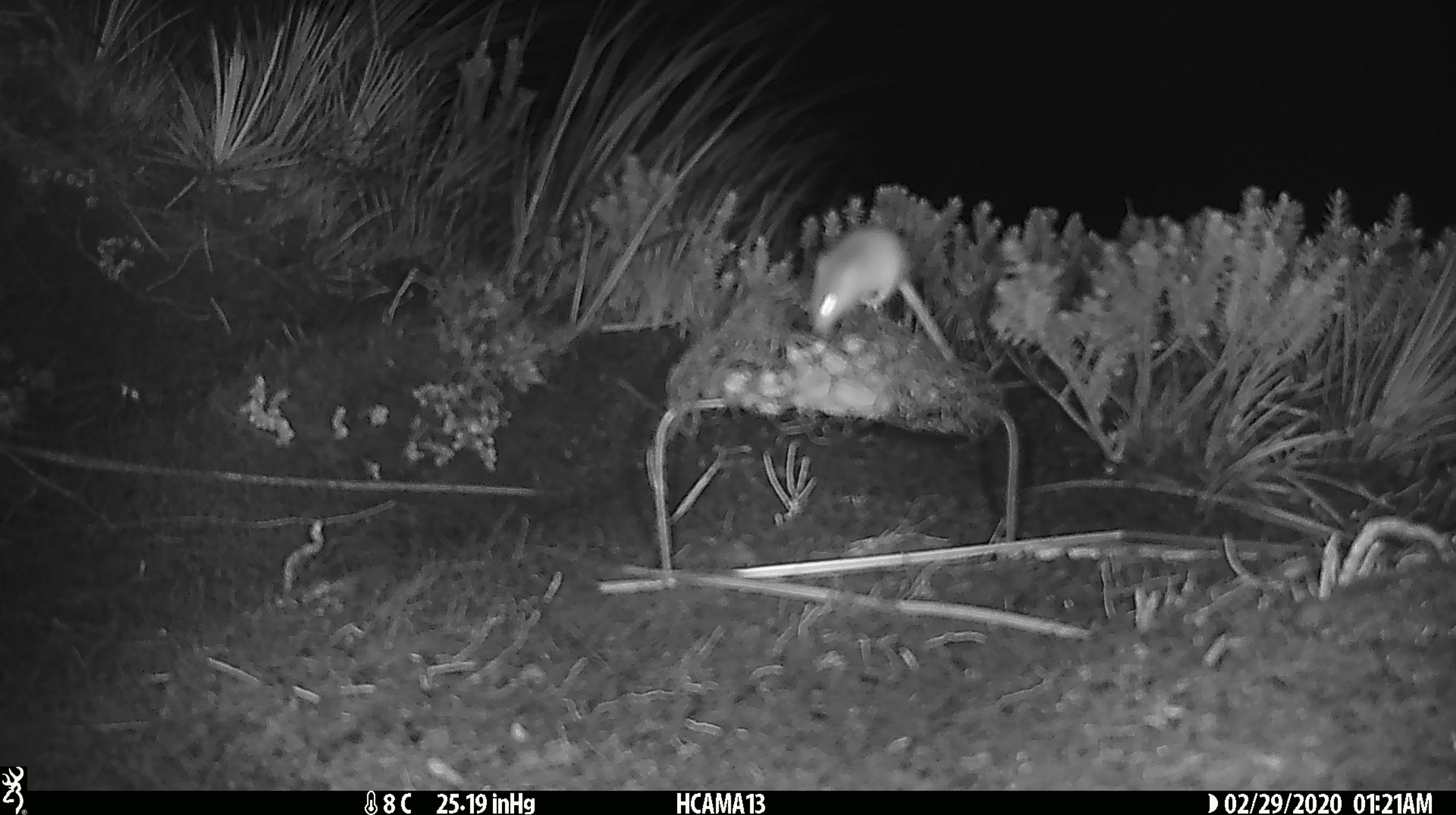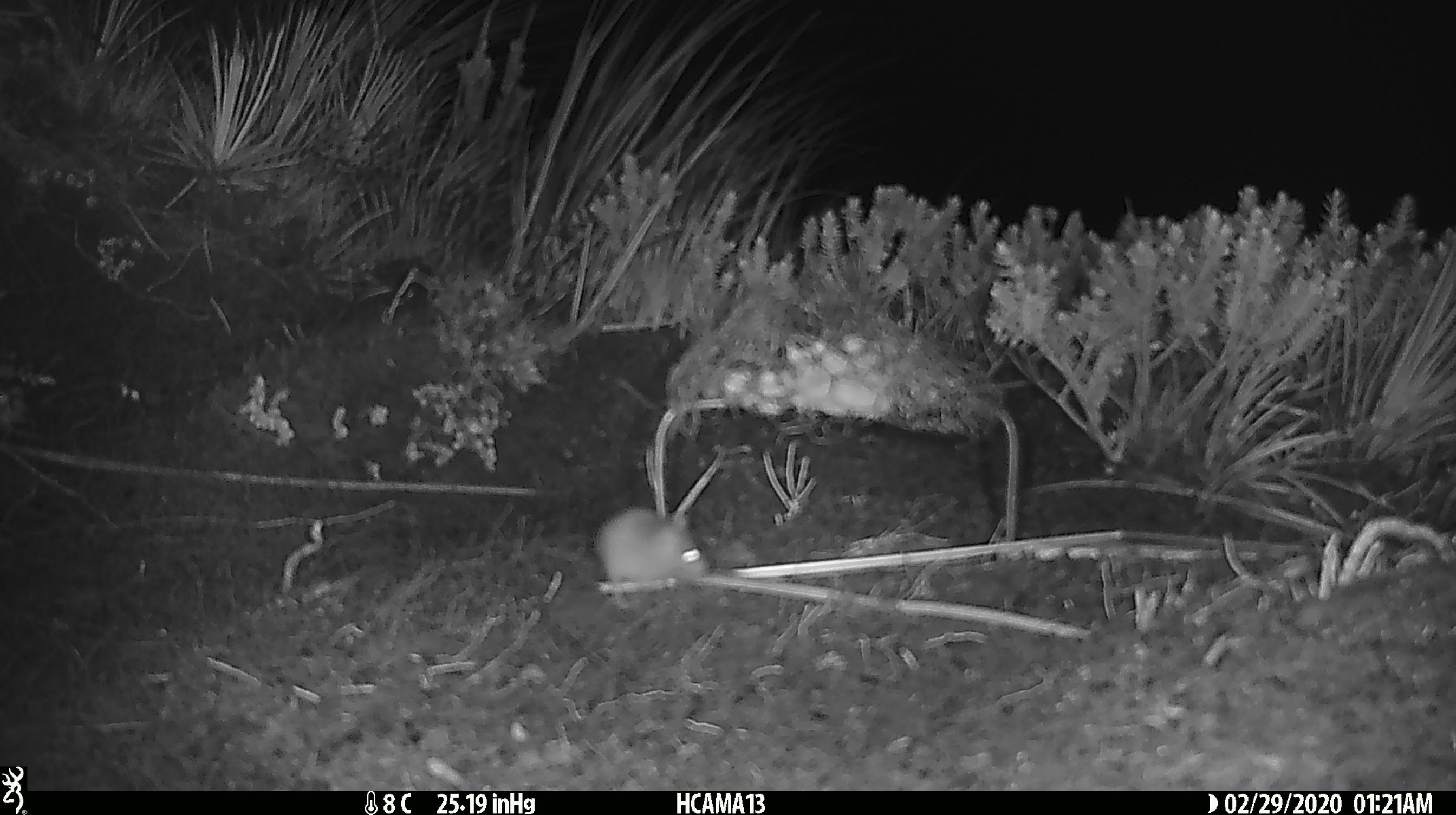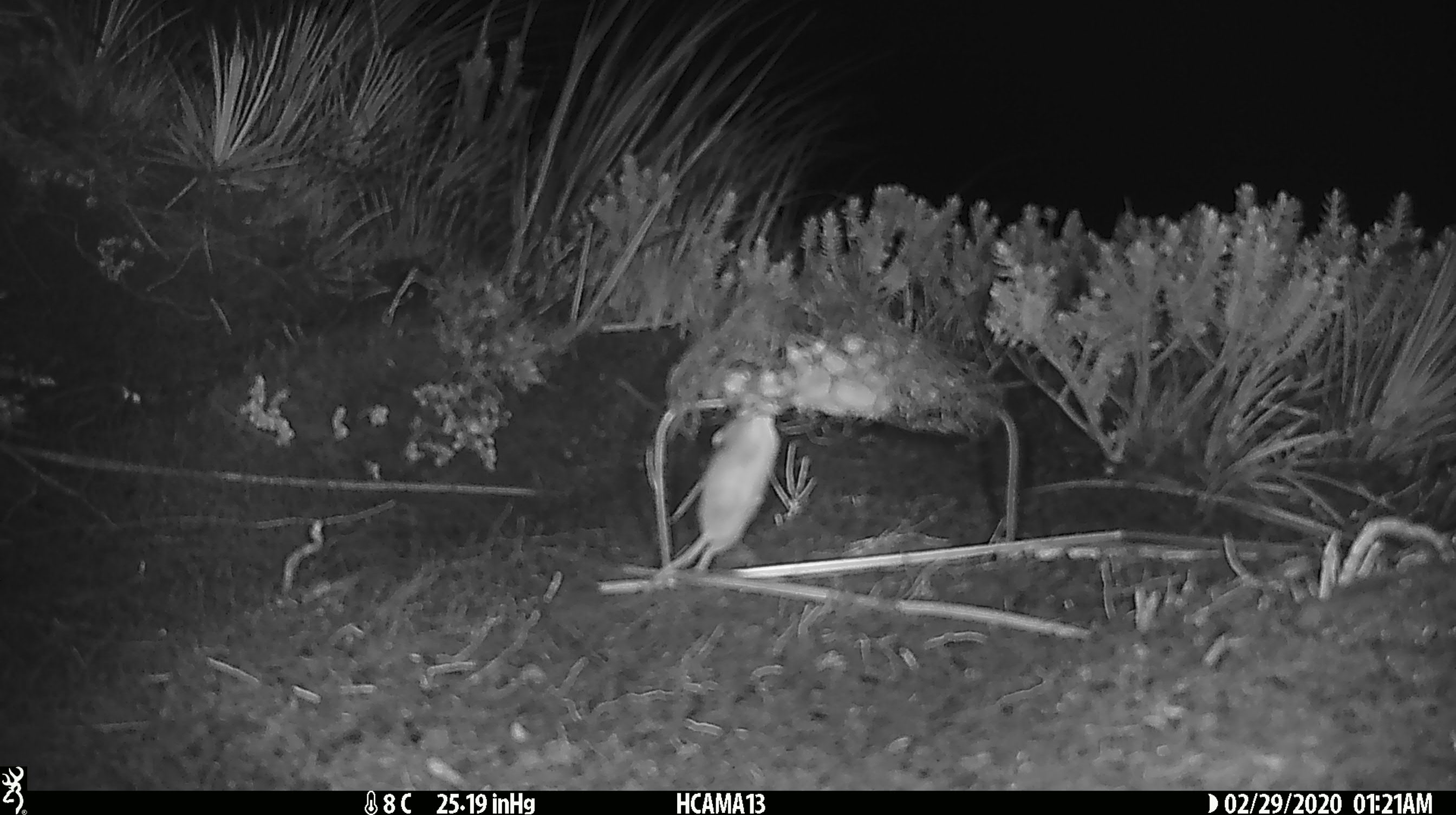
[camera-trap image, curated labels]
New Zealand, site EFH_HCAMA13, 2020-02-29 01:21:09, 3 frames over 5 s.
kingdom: Animalia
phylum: Chordata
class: Mammalia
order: Rodentia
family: Muridae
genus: Mus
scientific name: Mus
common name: mouse